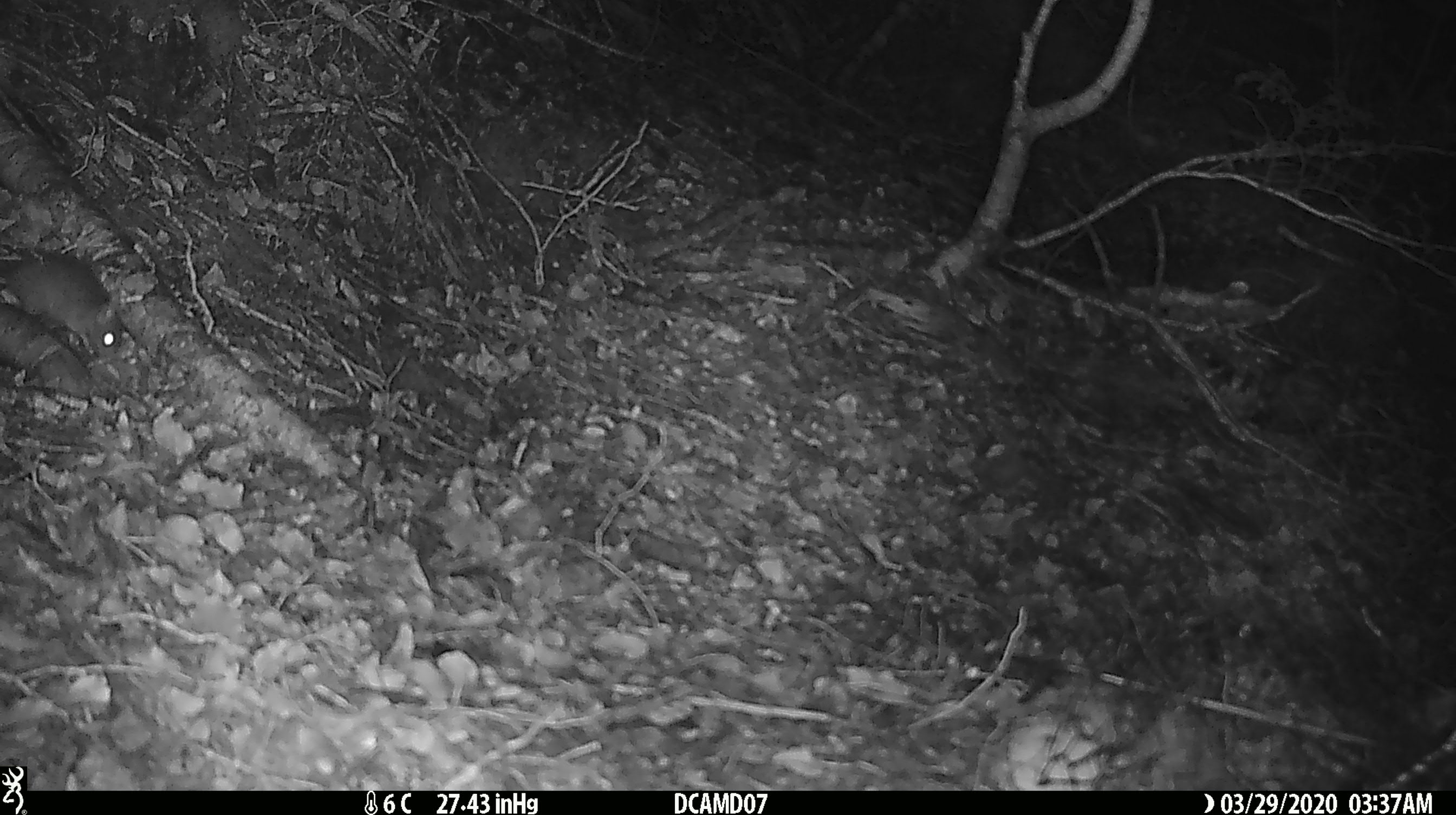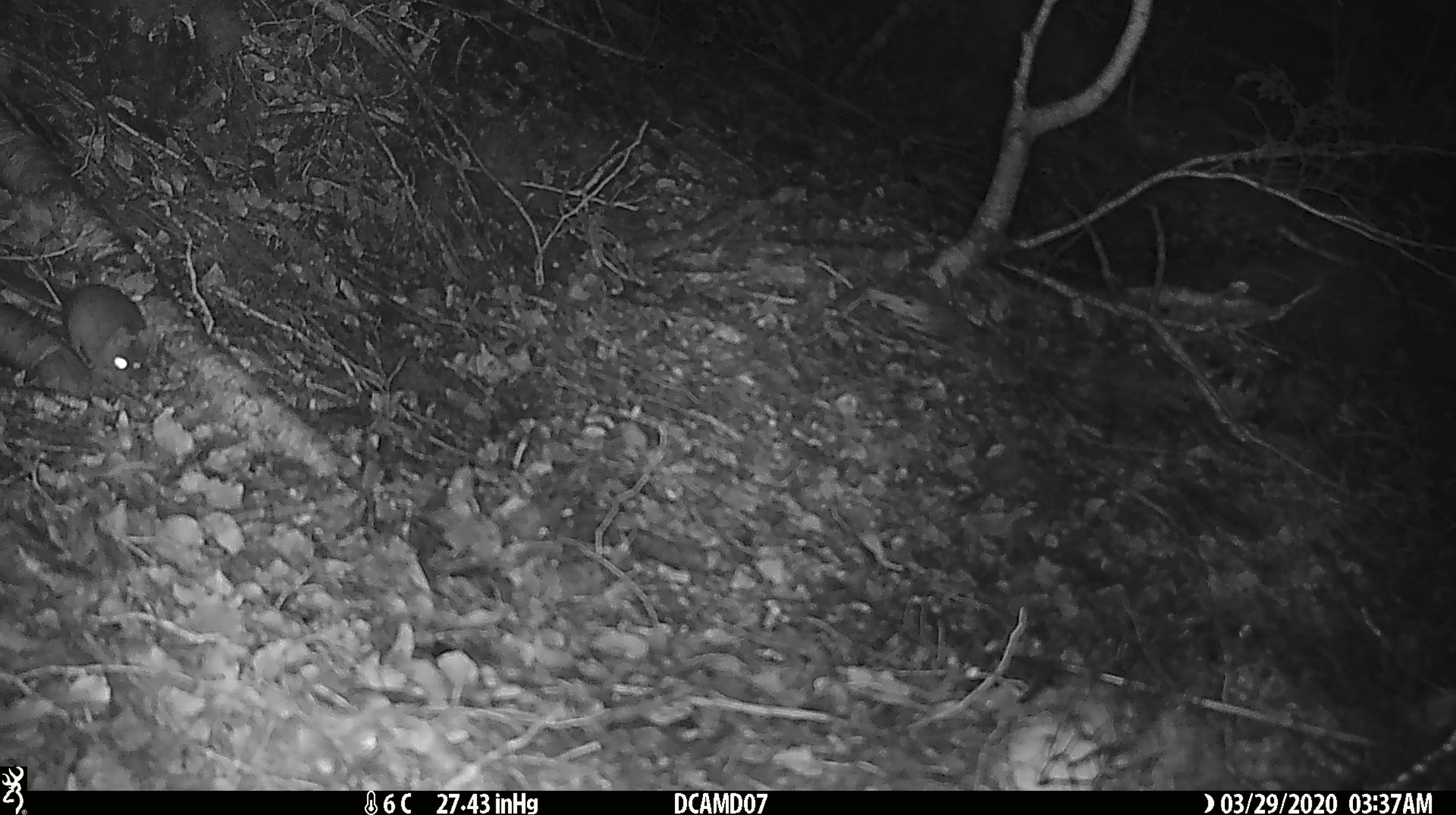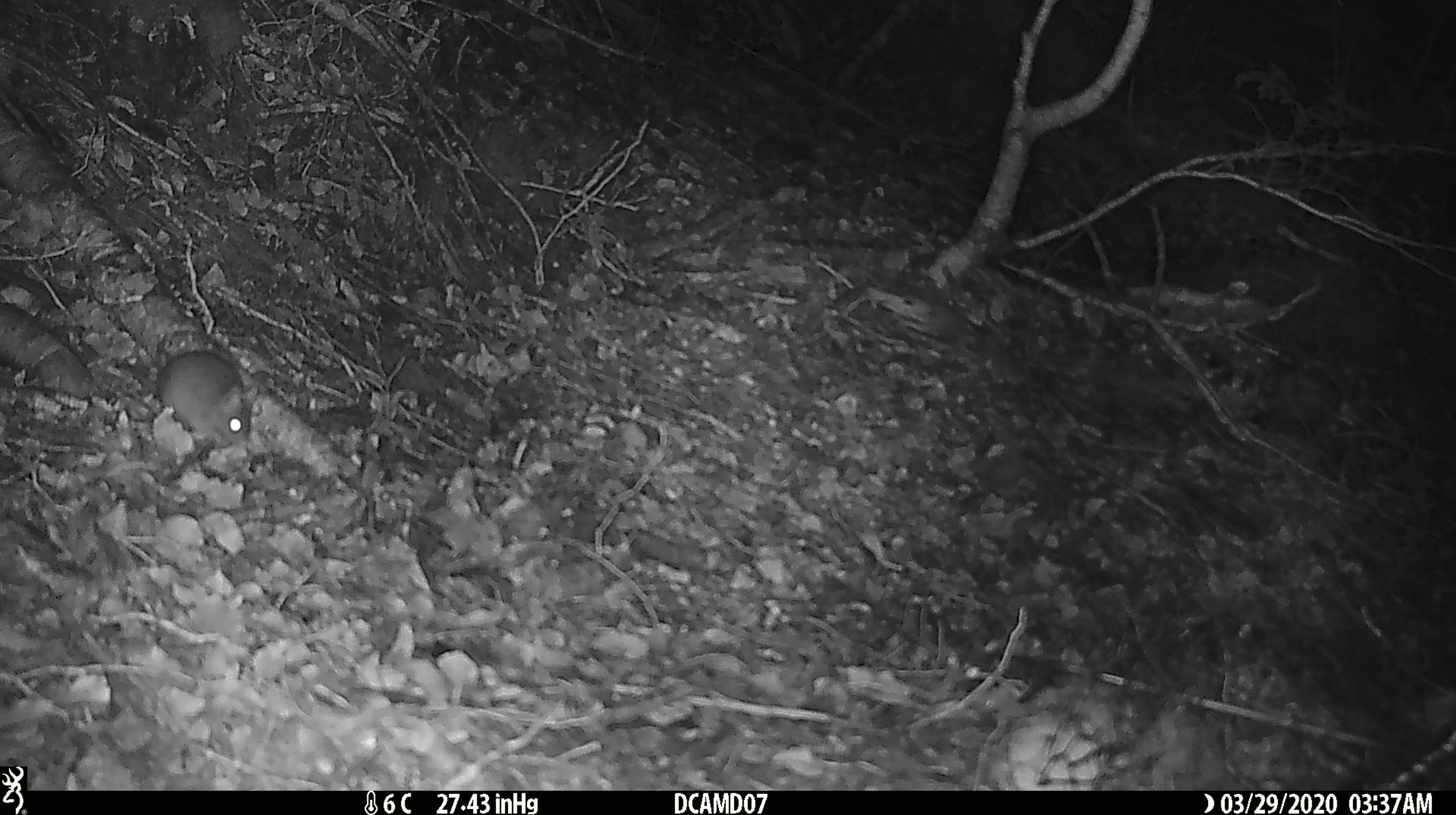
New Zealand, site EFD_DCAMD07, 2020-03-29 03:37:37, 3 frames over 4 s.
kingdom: Animalia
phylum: Chordata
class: Mammalia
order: Rodentia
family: Muridae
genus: Mus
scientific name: Mus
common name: mouse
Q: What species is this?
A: Mouse (Mus).